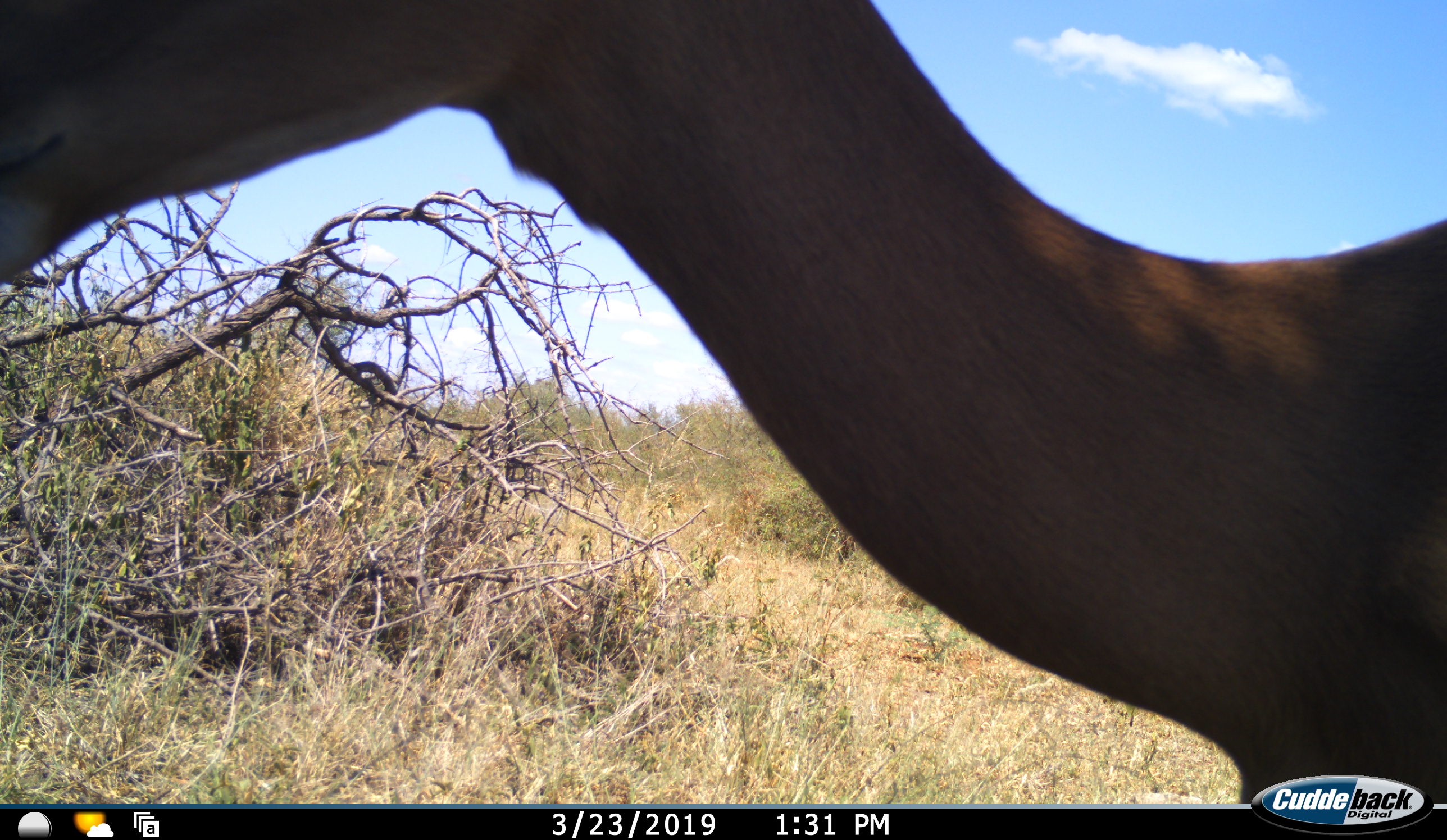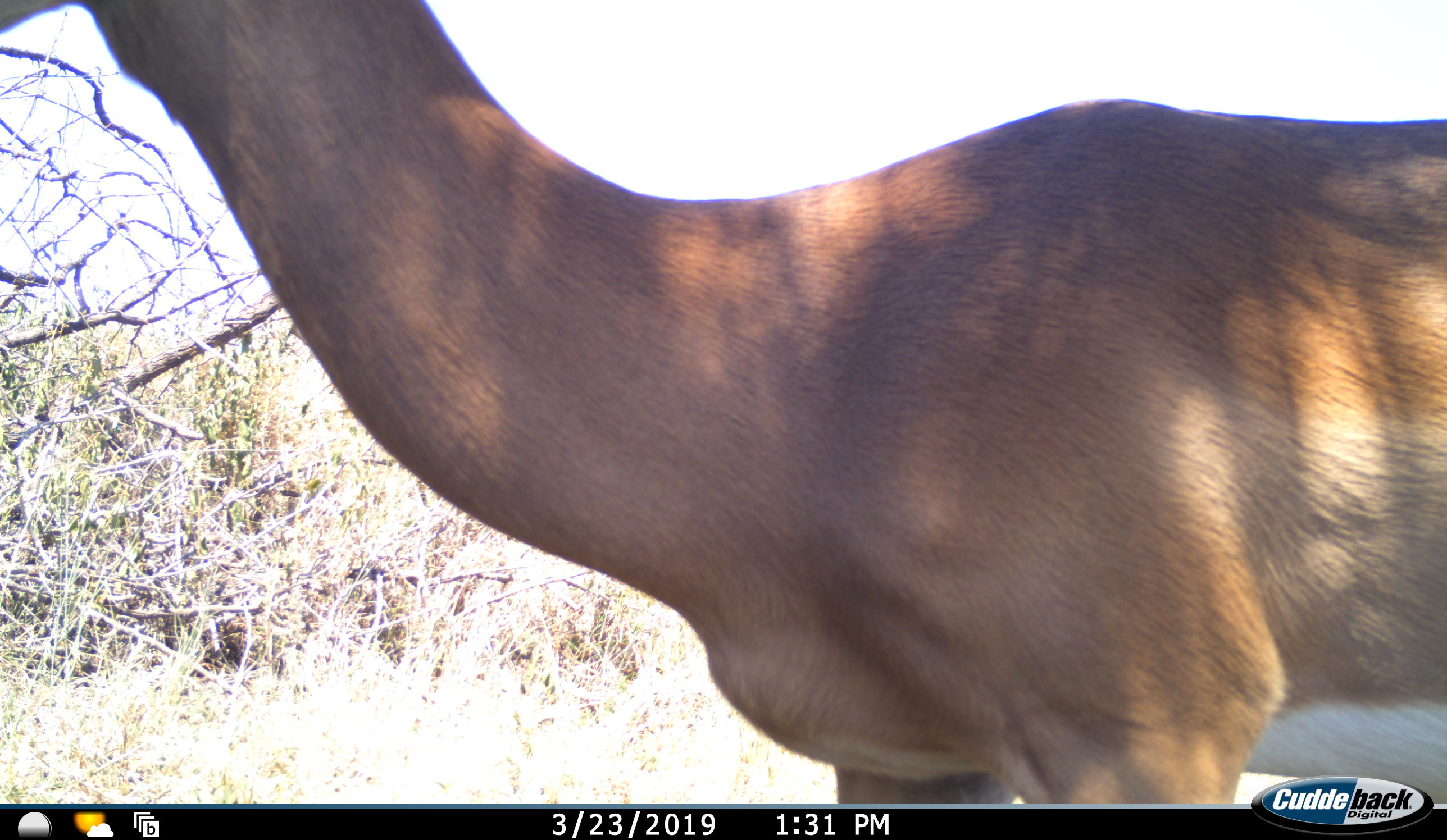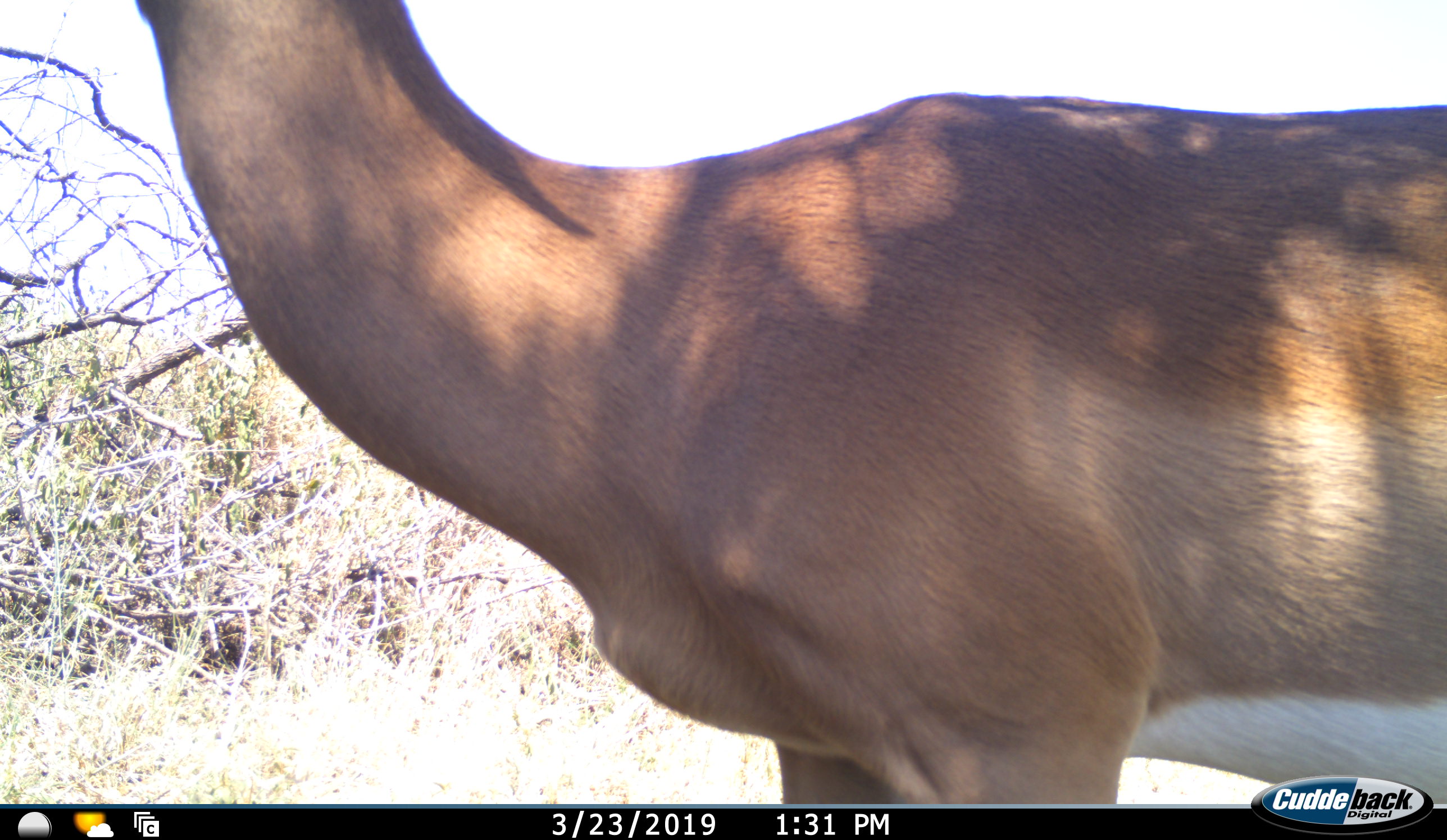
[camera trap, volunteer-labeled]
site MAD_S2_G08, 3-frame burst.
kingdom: Animalia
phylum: Chordata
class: Mammalia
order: Artiodactyla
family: Bovidae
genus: Aepyceros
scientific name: Aepyceros melampus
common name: impala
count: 1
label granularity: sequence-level